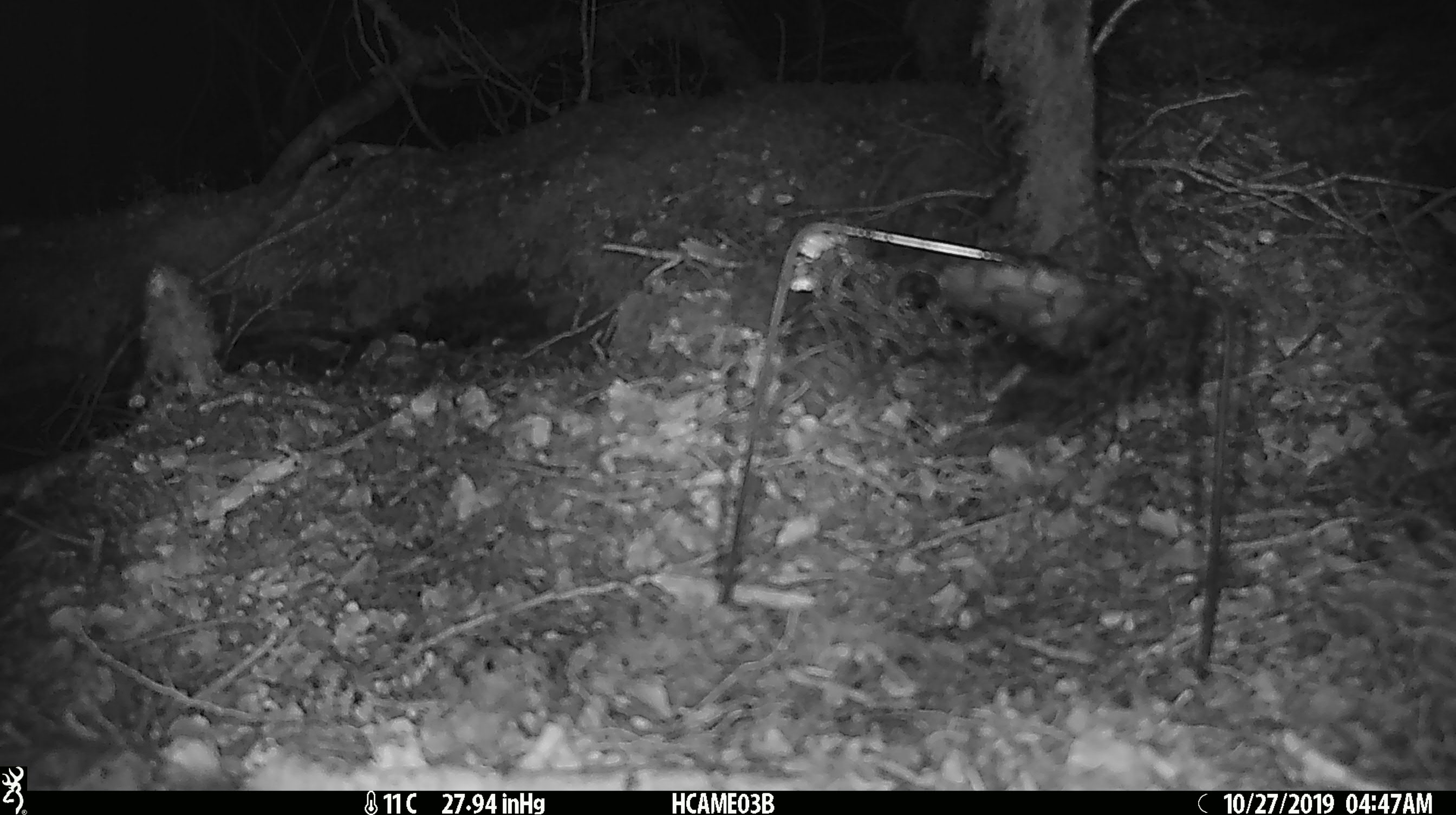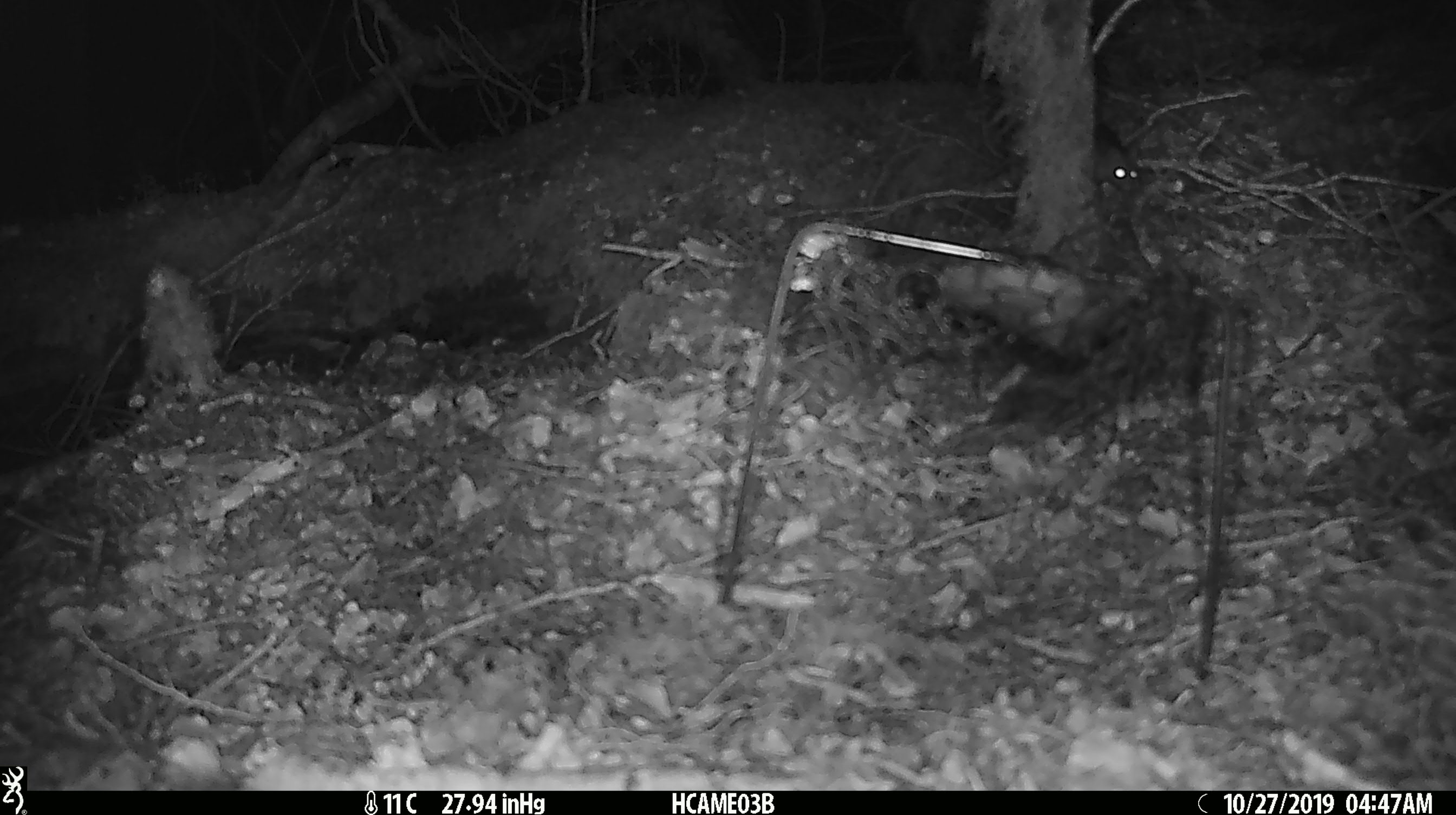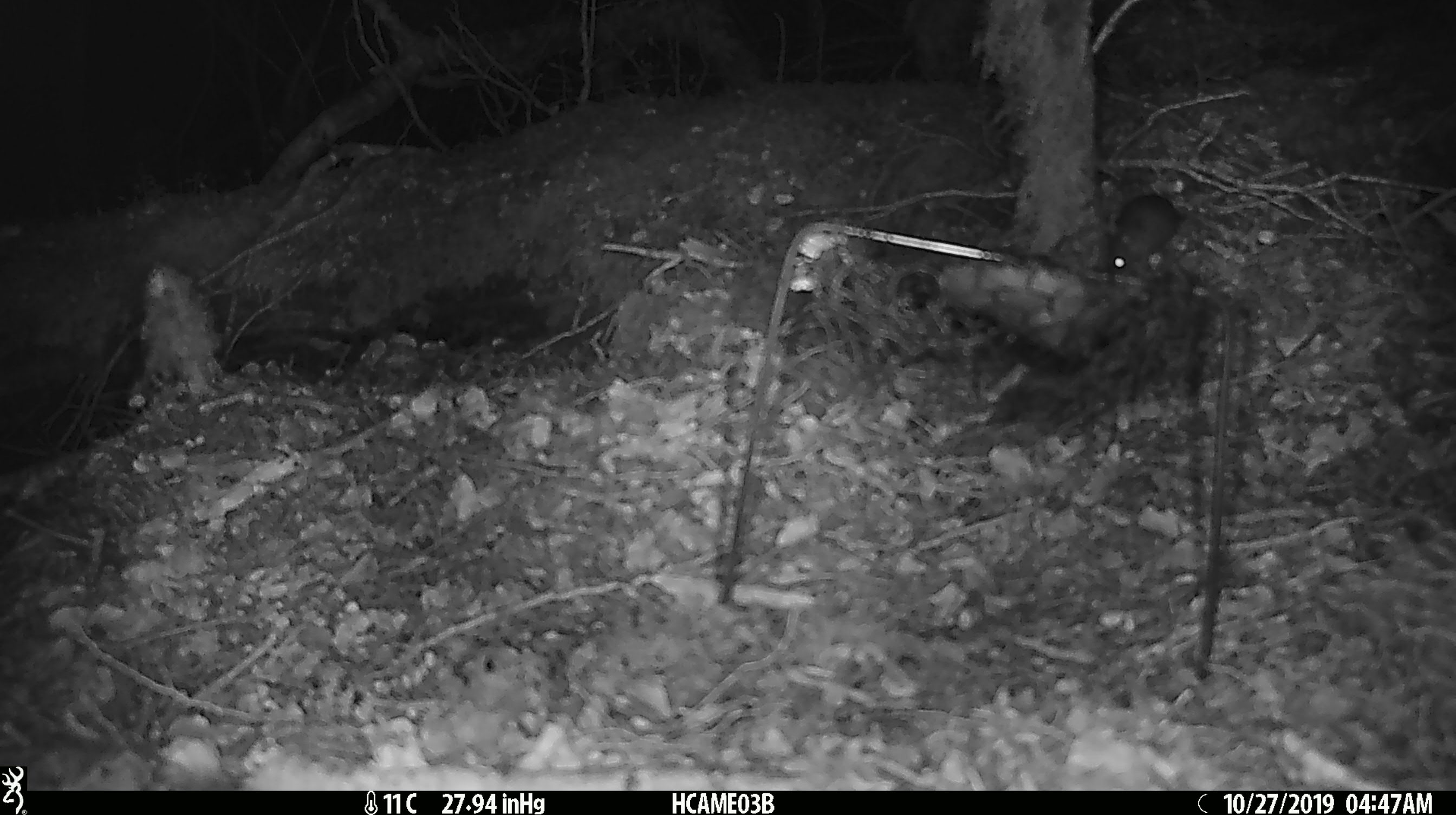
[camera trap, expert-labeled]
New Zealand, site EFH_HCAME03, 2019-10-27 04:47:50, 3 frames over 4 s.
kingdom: Animalia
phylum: Chordata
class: Mammalia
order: Rodentia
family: Muridae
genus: Mus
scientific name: Mus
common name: mouse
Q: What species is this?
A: Mouse (Mus).